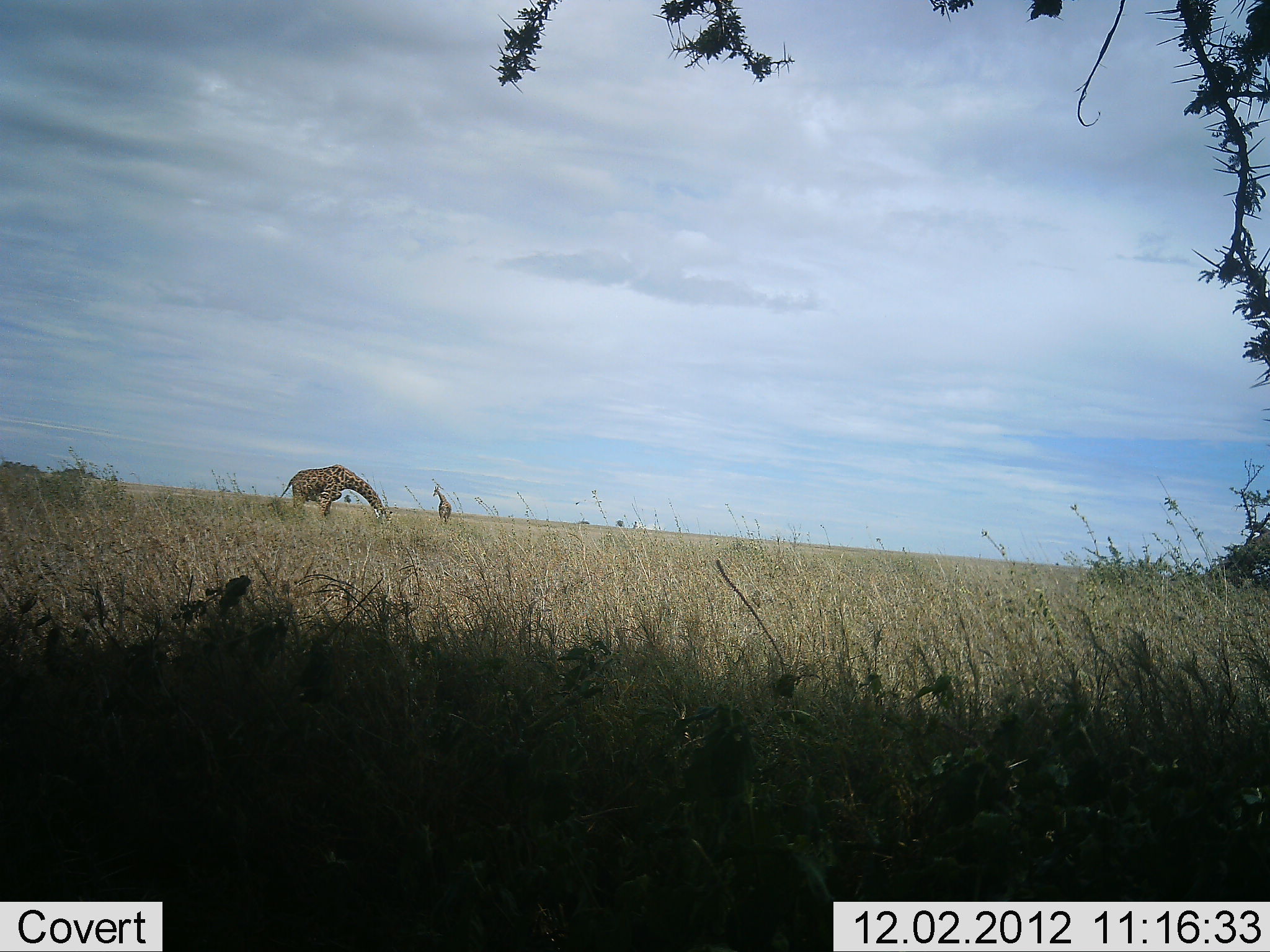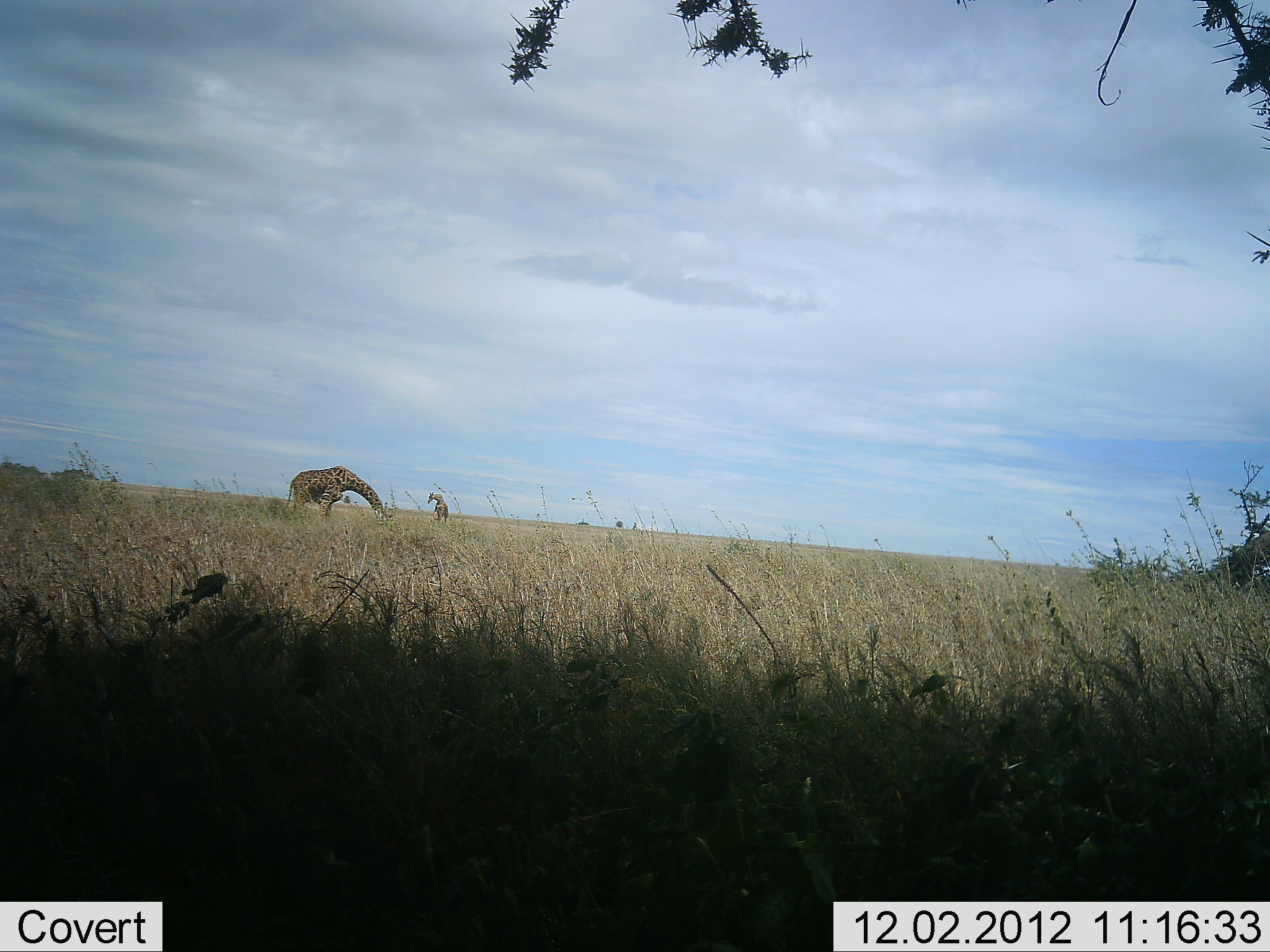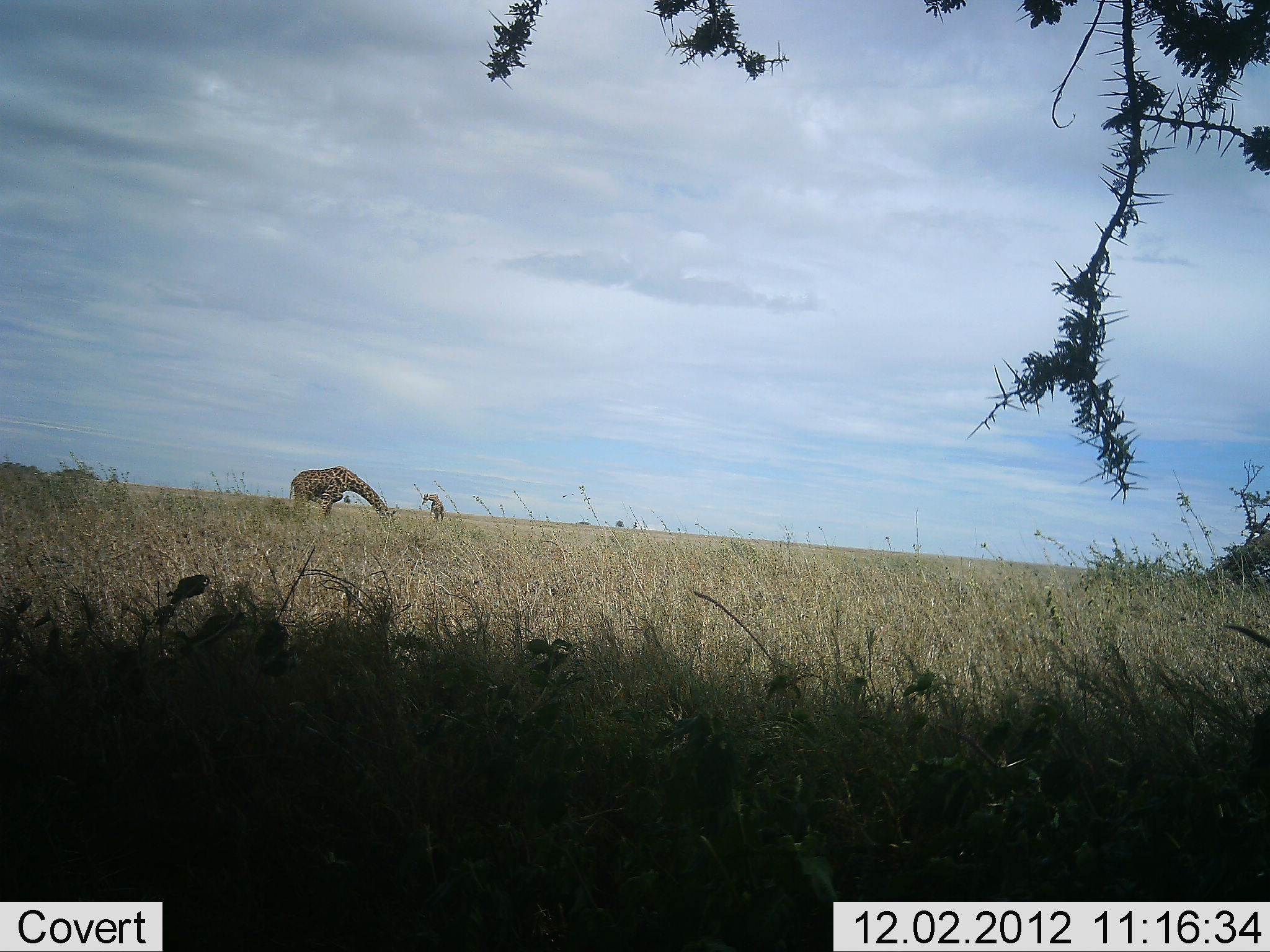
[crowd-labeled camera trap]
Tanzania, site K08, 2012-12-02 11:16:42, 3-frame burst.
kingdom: Animalia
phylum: Chordata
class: Mammalia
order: Artiodactyla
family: Giraffidae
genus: Giraffa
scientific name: Giraffa camelopardalis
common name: giraffe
Giraffe (Giraffa camelopardalis), count 2. Behavior (volunteer vote fractions): standing 40%, resting 0%, moving 30%, interacting 0%. Young present (vote fraction): 0%. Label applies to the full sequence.